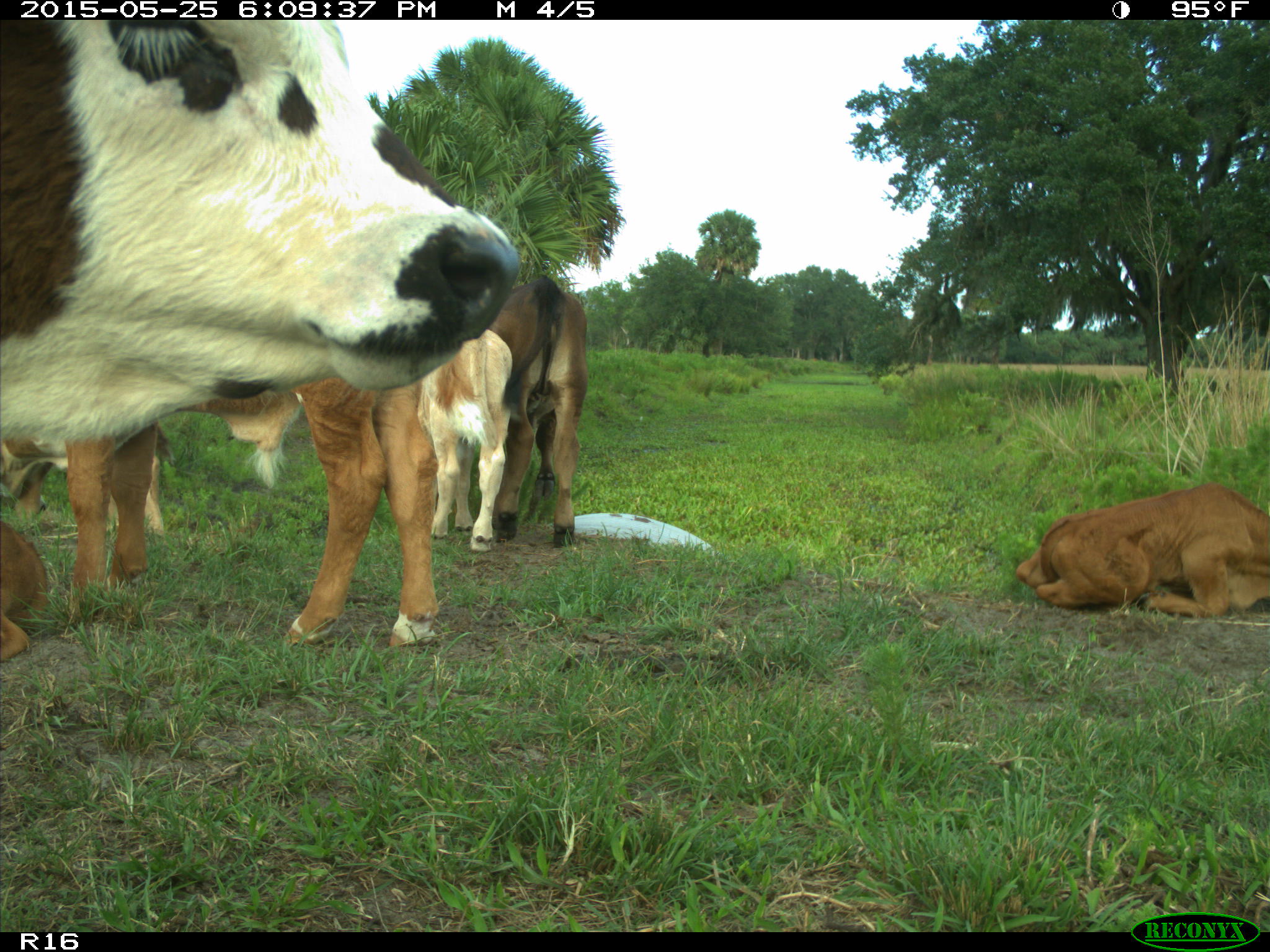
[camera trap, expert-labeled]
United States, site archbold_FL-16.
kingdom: Animalia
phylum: Chordata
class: Mammalia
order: Artiodactyla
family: Bovidae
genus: Bos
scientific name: Bos taurus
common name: domestic cow